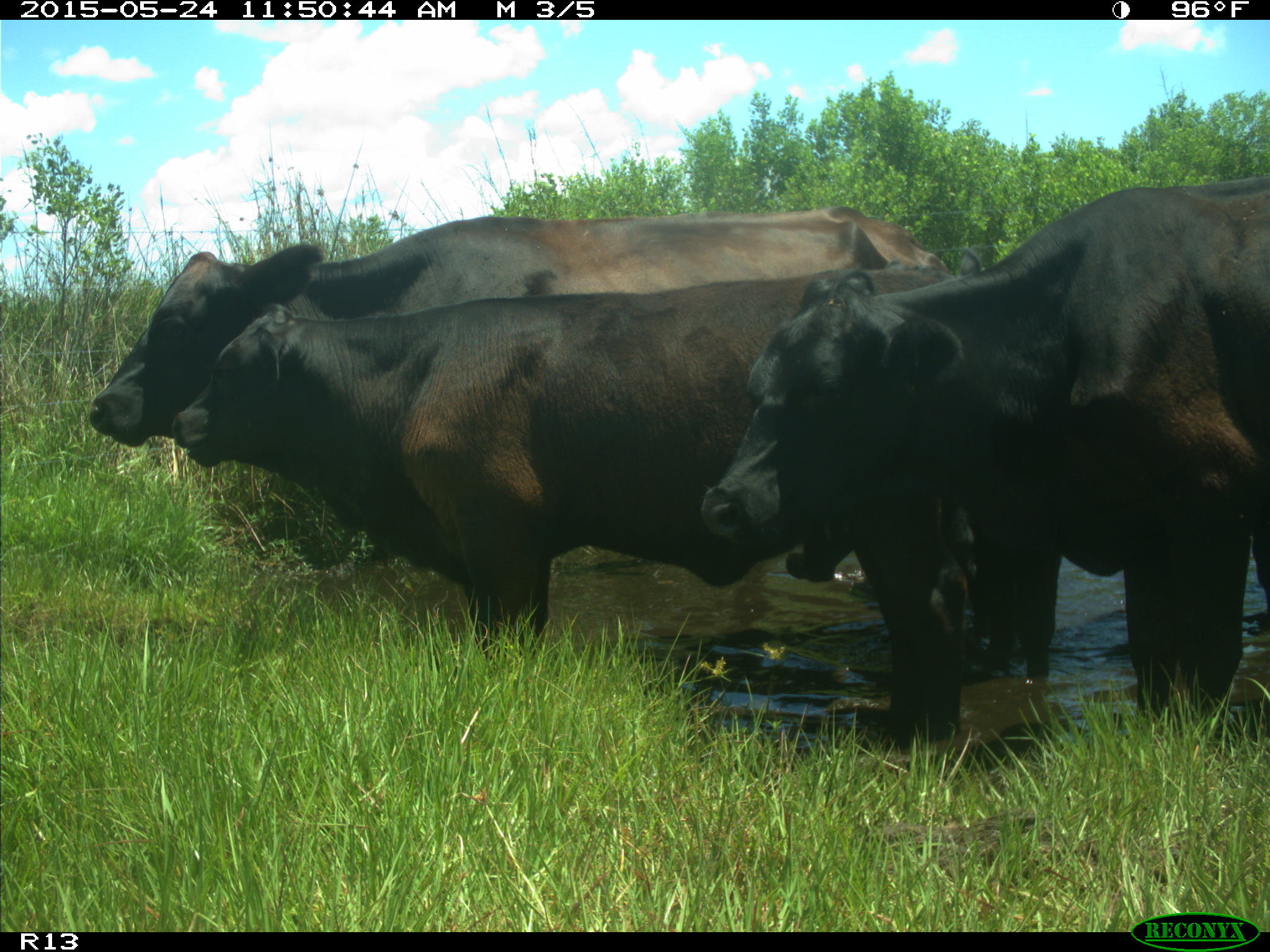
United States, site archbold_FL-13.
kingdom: Animalia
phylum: Chordata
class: Mammalia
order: Artiodactyla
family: Bovidae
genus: Bos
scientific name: Bos taurus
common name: domestic cow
Bos taurus (domestic cow).